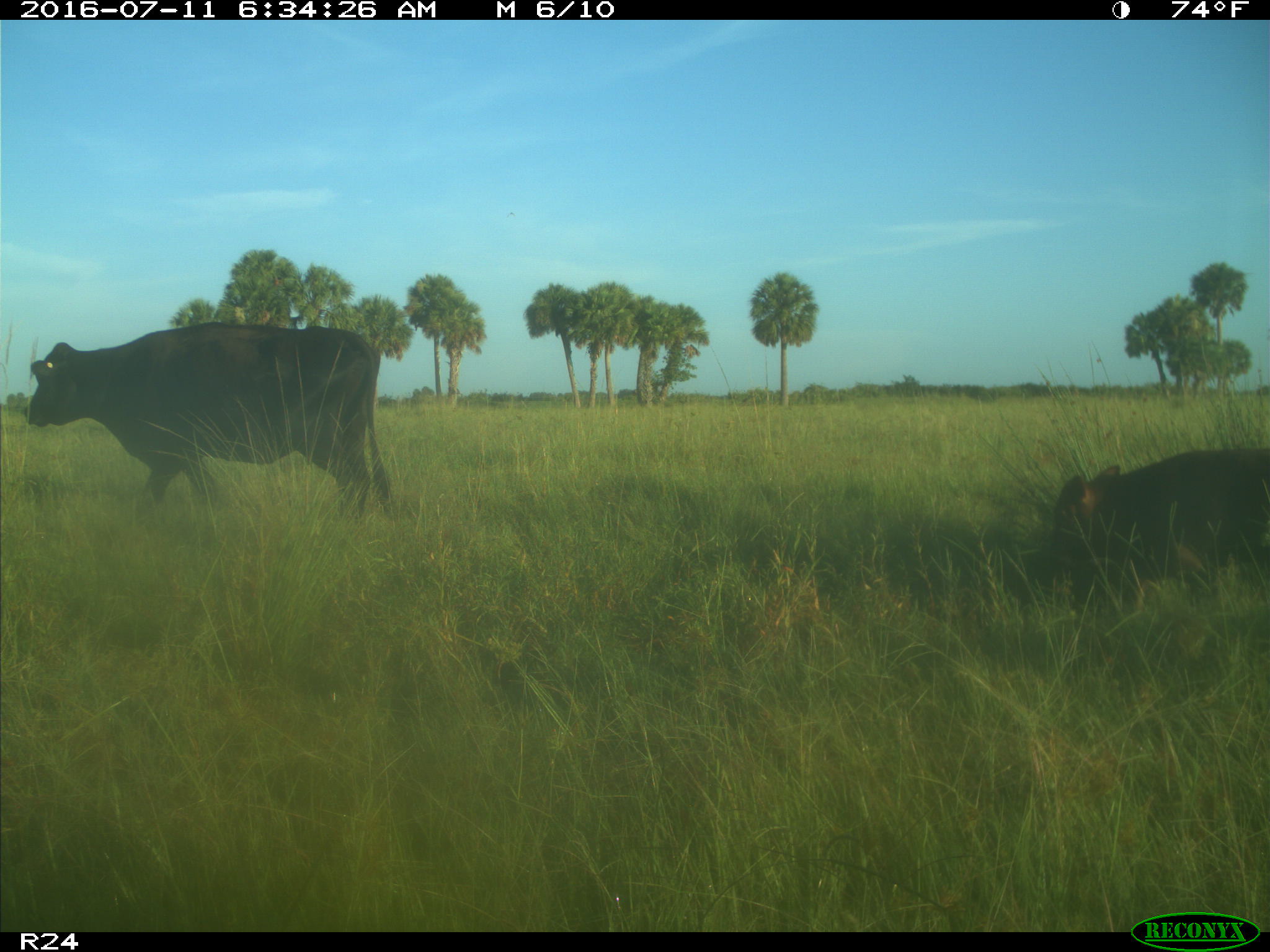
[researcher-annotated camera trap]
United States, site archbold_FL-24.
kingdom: Animalia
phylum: Chordata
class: Mammalia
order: Artiodactyla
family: Bovidae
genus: Bos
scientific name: Bos taurus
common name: domestic cow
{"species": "Bos taurus (domestic cow)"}